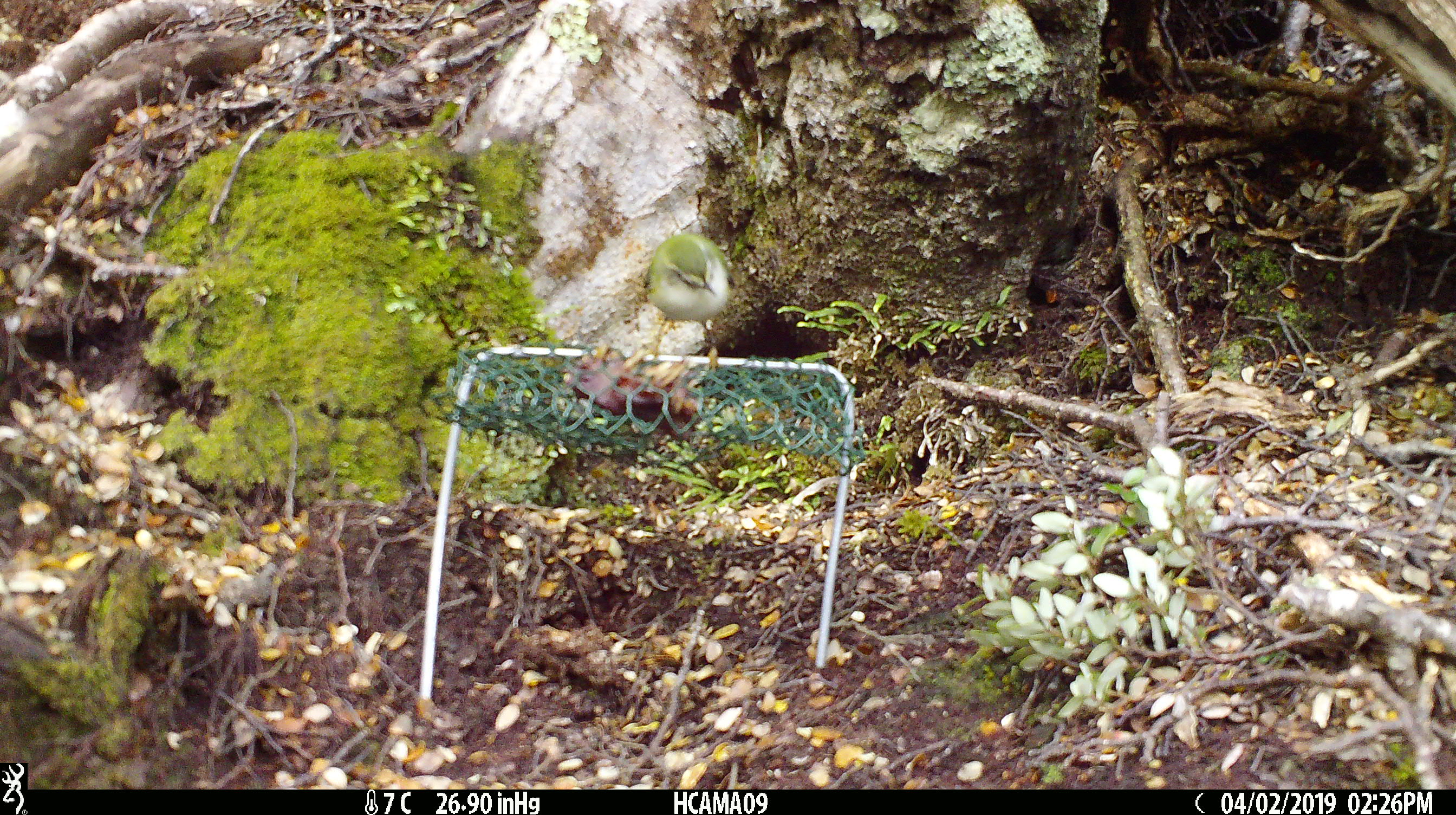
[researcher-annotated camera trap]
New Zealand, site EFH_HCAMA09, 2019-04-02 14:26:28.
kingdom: Animalia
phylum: Chordata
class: Aves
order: Passeriformes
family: Acanthisittidae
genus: Acanthisitta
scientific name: Acanthisitta chloris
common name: rifleman